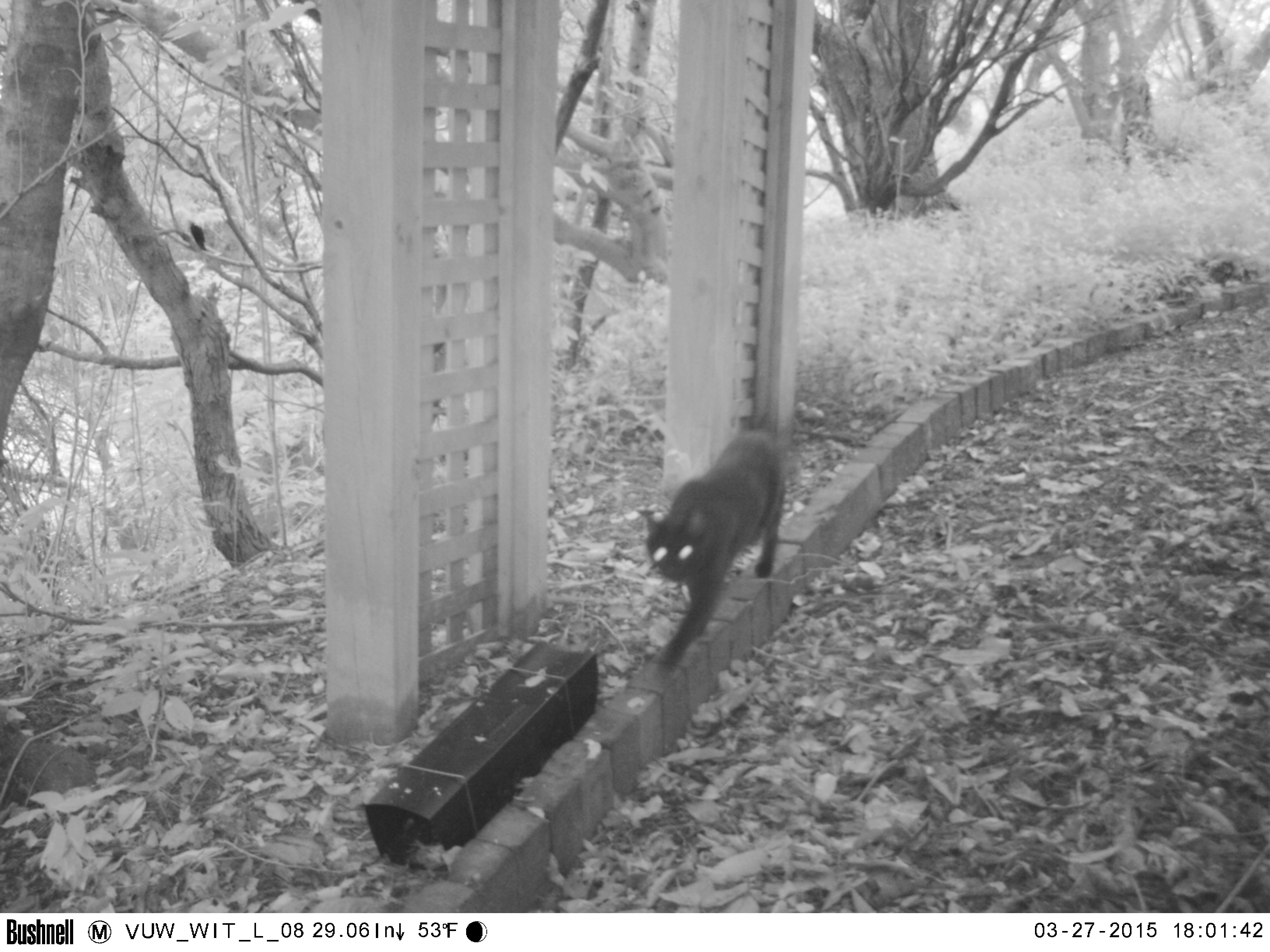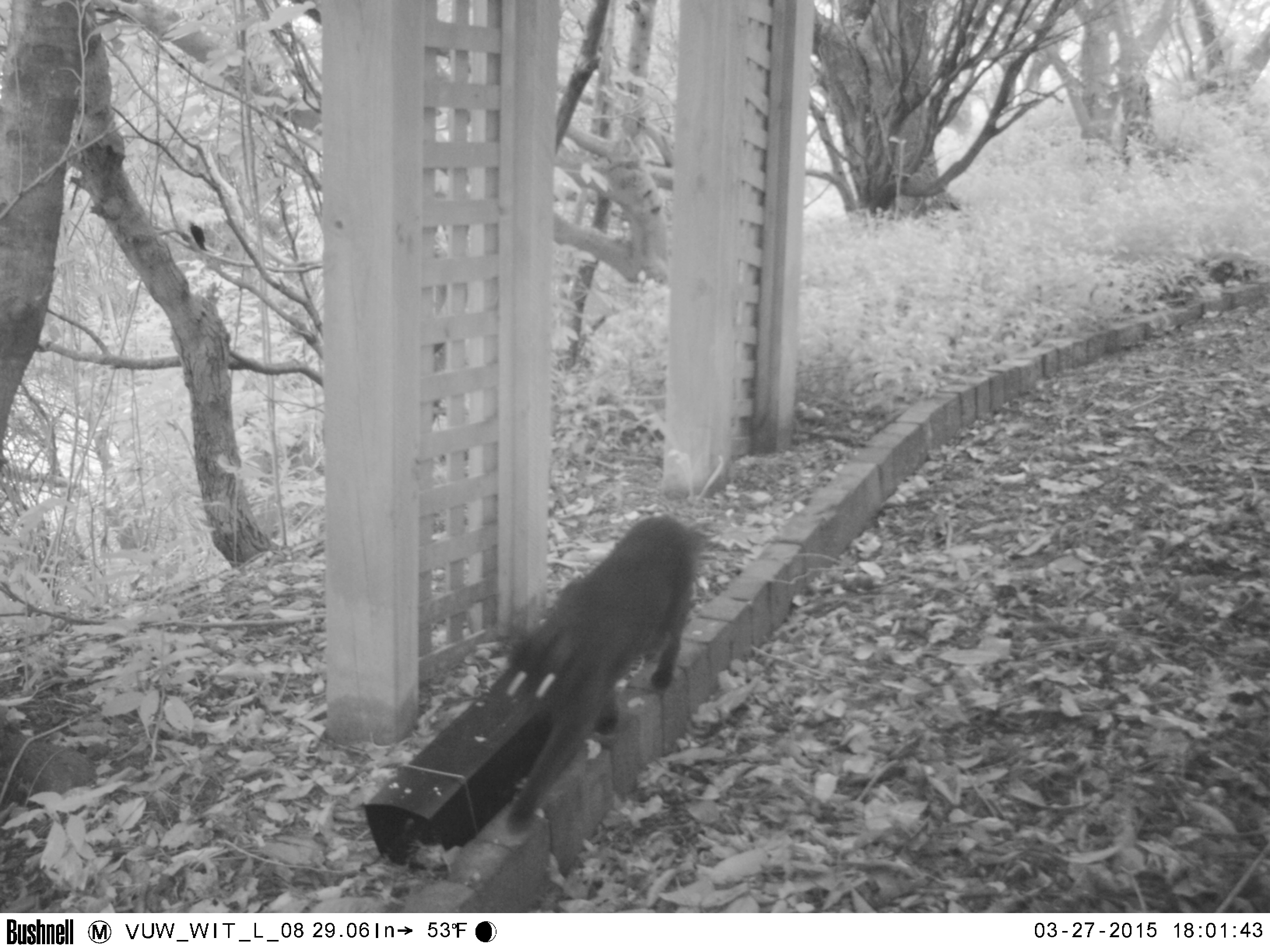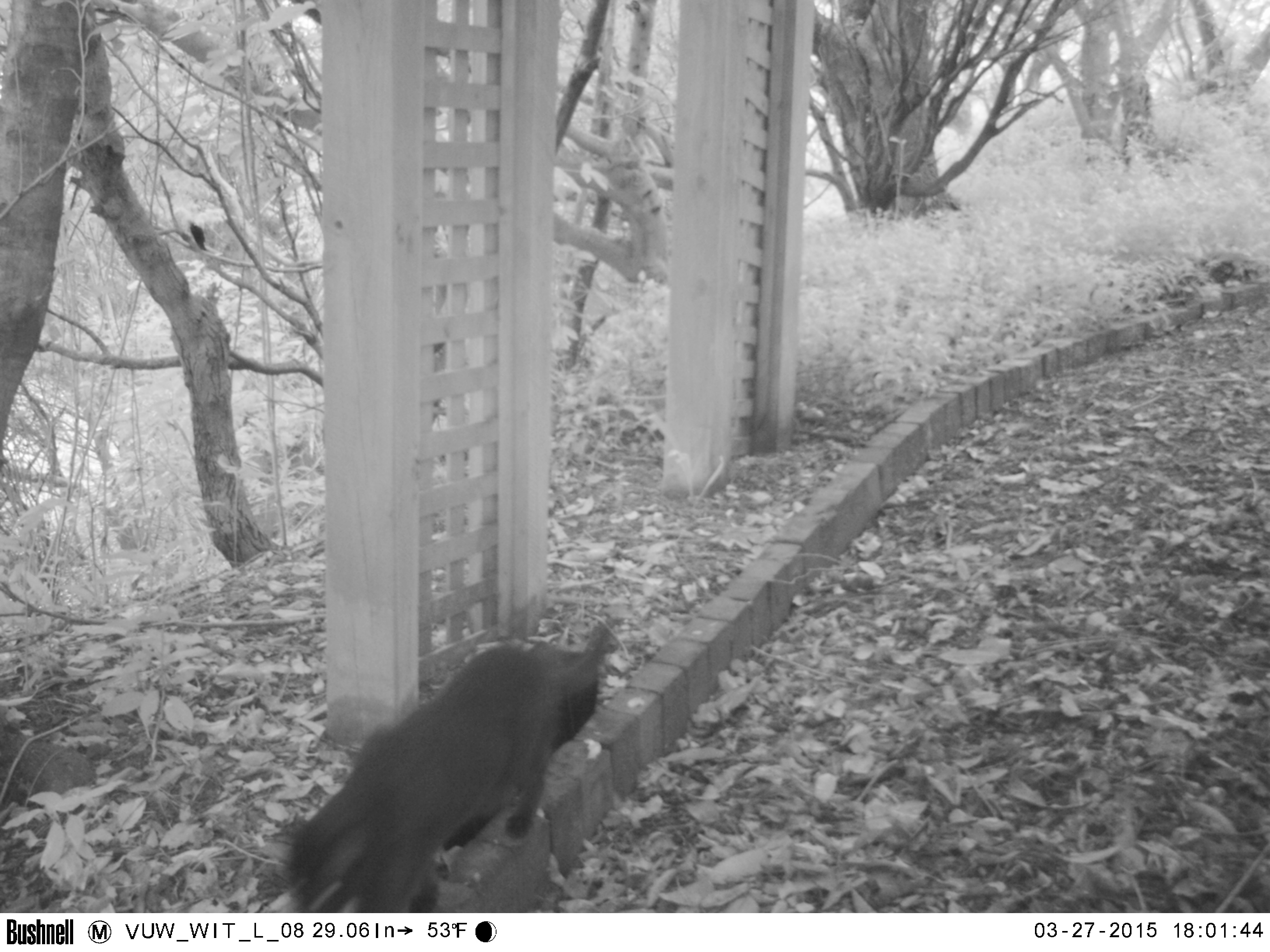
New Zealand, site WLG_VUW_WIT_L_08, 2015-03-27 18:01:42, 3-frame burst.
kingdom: Animalia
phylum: Chordata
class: Mammalia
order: Carnivora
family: Felidae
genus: Felis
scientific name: Felis catus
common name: domestic cat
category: cat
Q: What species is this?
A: Cat (domestic cat) (Felis catus).